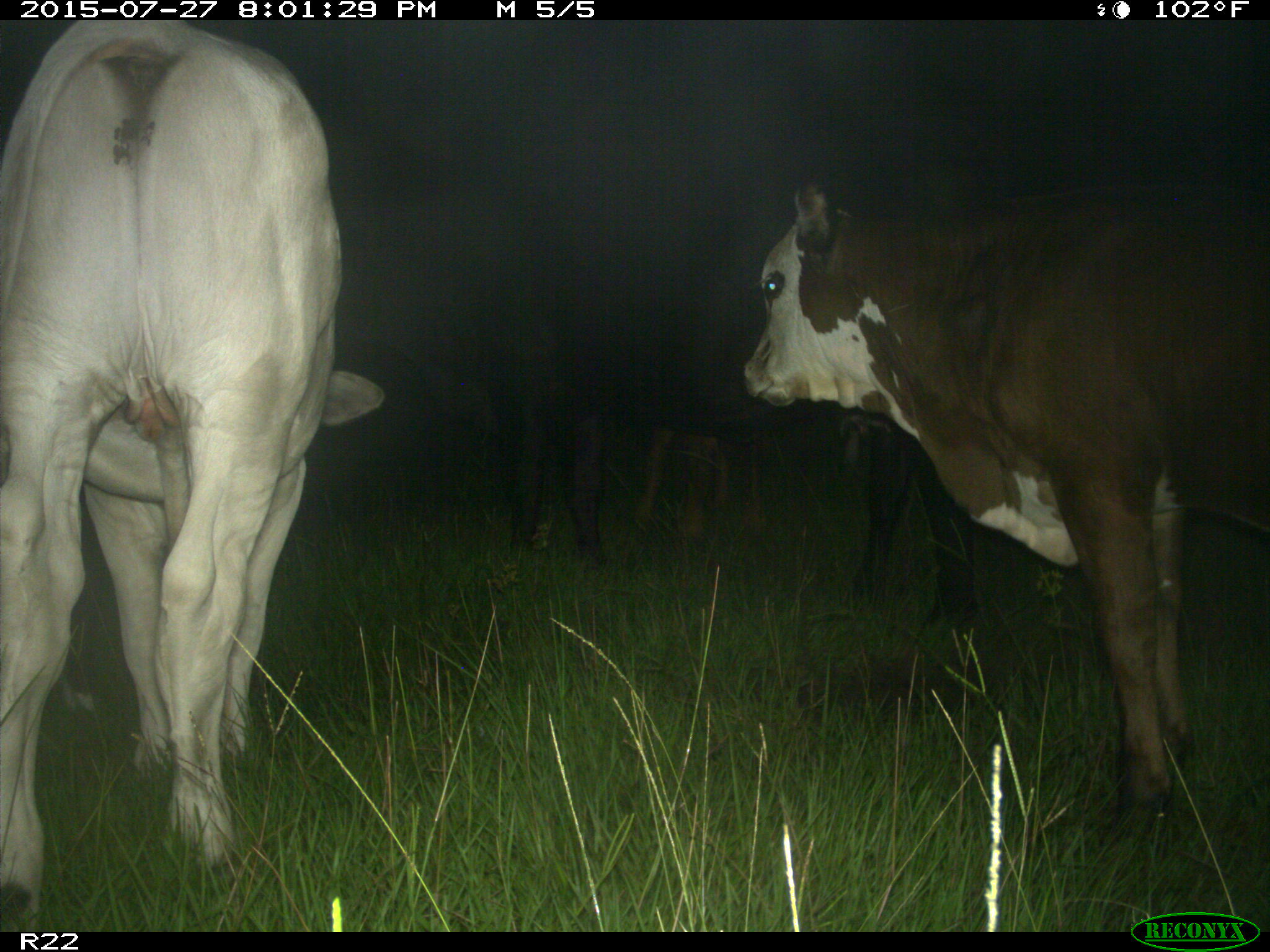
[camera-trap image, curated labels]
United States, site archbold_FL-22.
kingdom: Animalia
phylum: Chordata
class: Mammalia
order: Artiodactyla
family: Bovidae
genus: Bos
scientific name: Bos taurus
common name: domestic cow